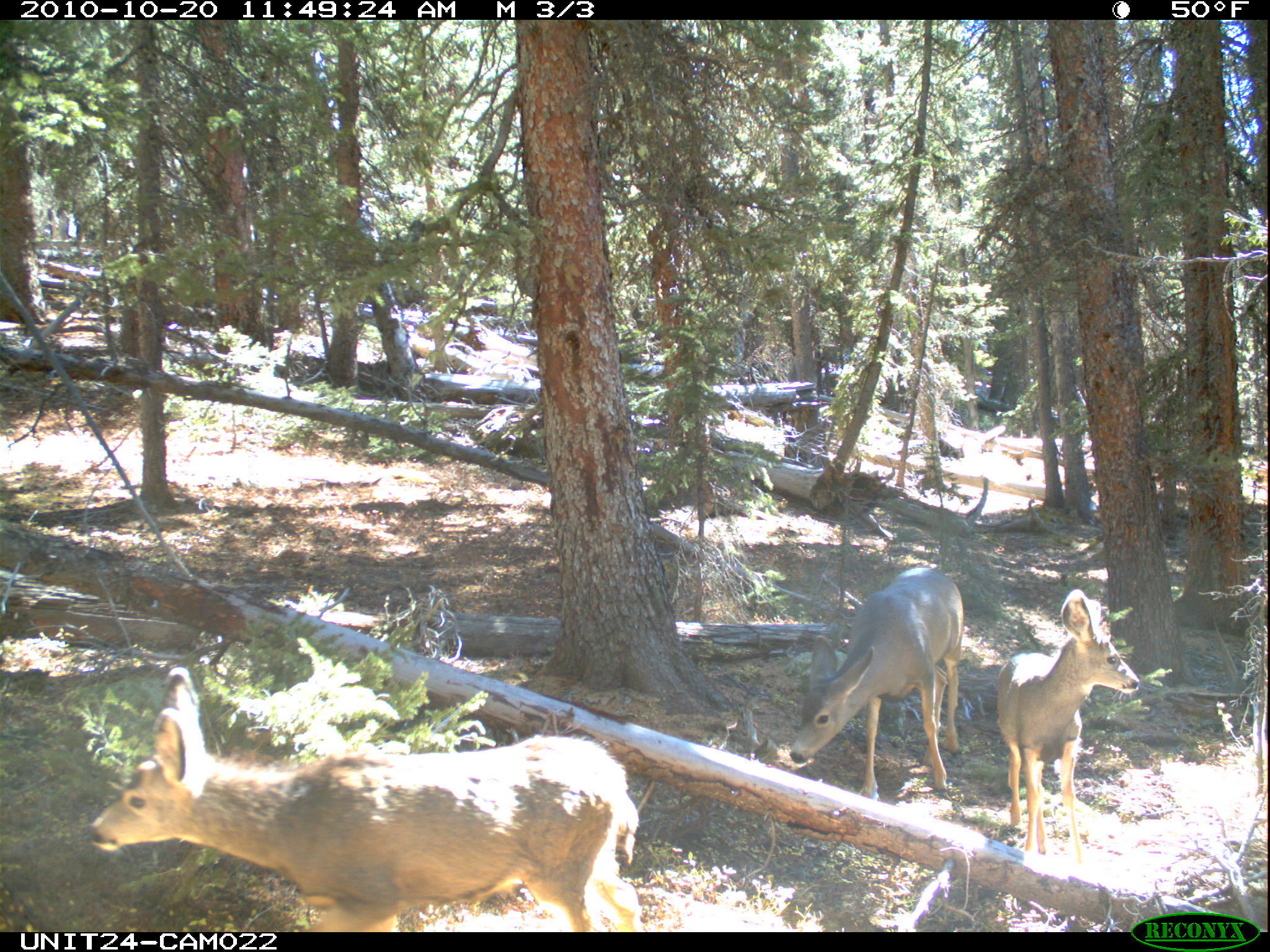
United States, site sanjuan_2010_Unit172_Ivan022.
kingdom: Animalia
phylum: Chordata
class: Mammalia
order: Artiodactyla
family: Cervidae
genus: Odocoileus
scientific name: Odocoileus hemionus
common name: mule deer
Odocoileus hemionus (mule deer).